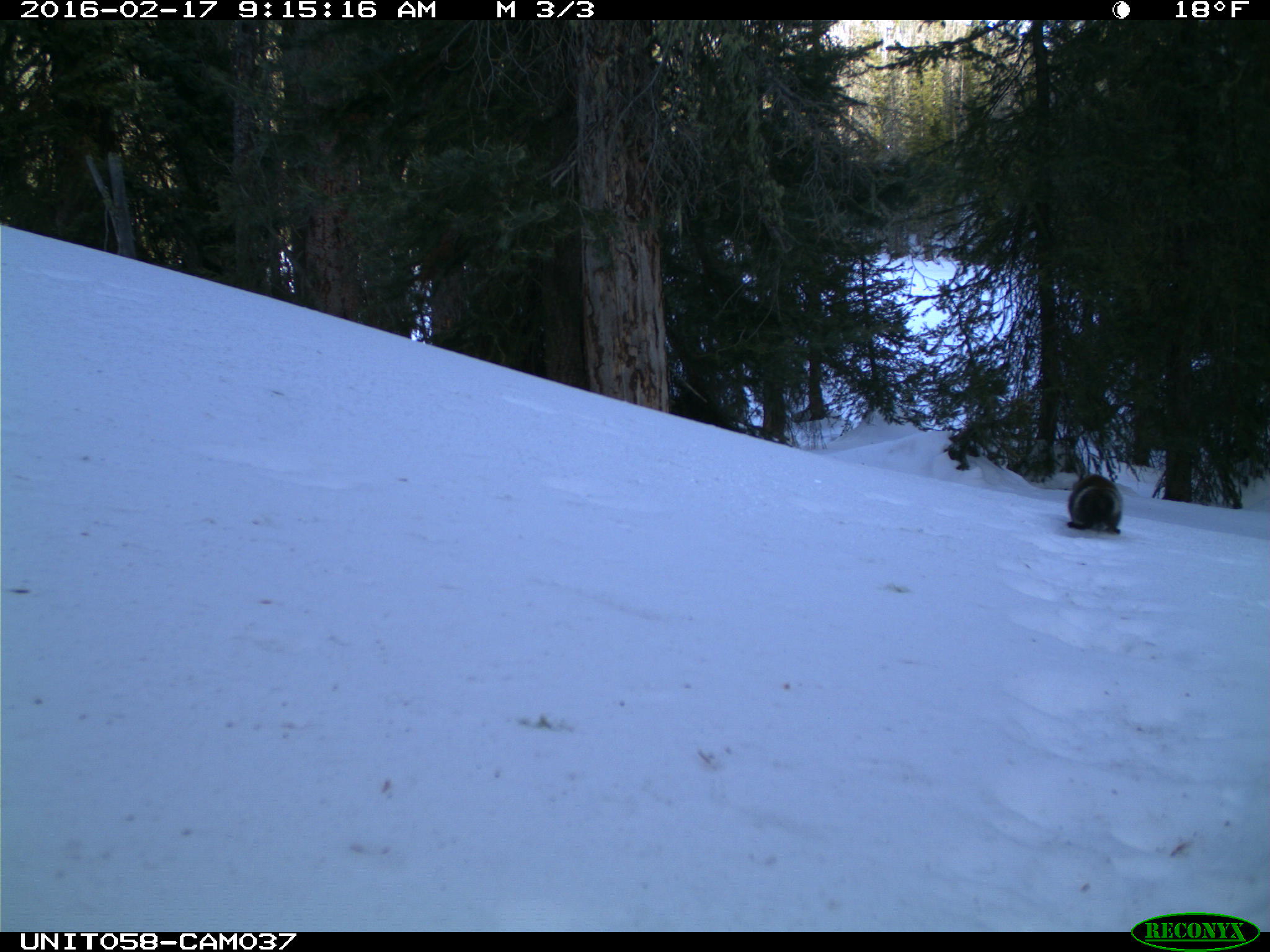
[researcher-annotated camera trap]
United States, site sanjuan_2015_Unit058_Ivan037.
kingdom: Animalia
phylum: Chordata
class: Mammalia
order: Rodentia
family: Sciuridae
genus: Tamiasciurus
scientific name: Tamiasciurus hudsonicus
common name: american red squirrel